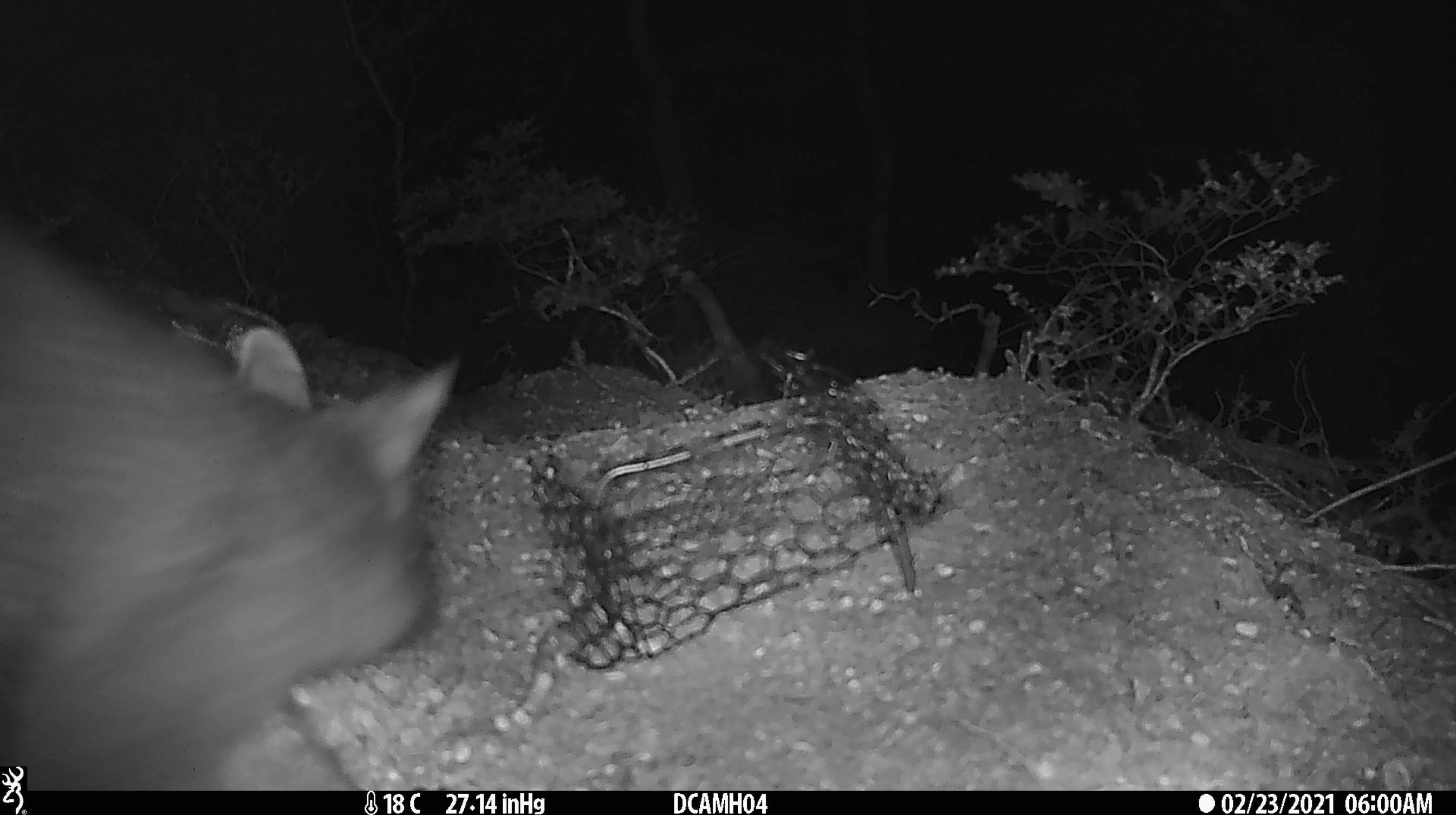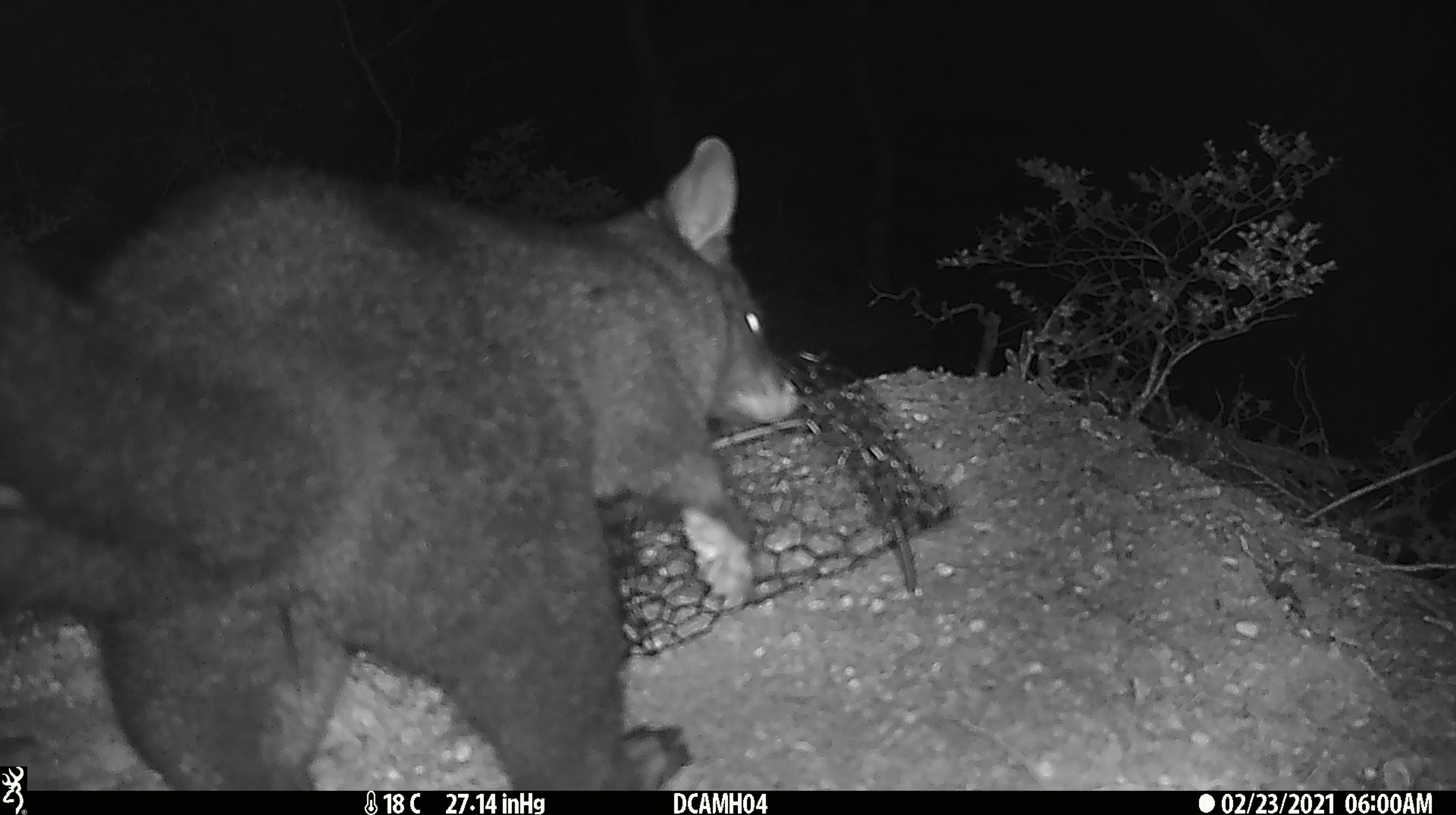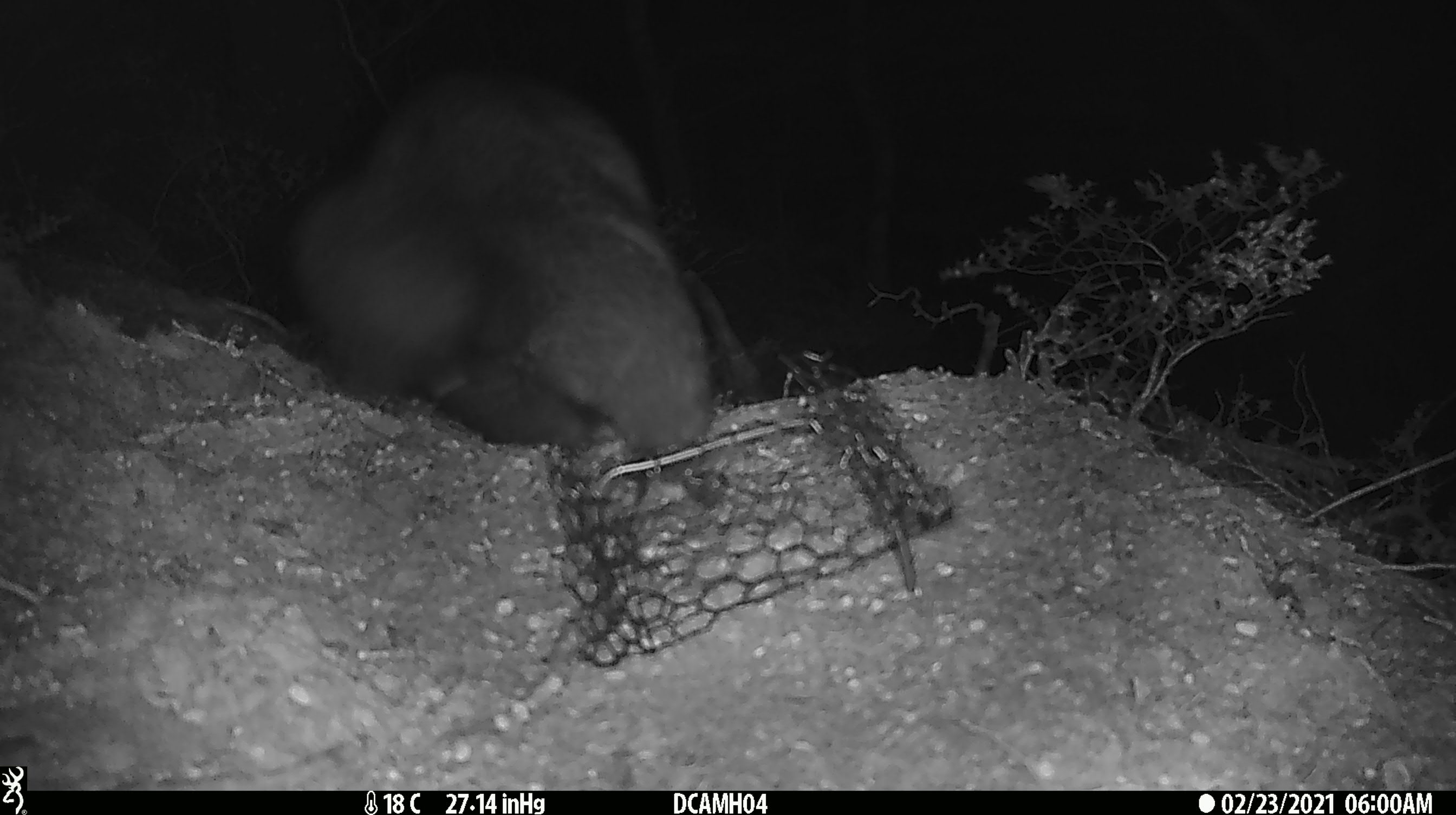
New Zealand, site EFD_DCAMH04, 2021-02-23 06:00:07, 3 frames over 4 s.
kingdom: Animalia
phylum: Chordata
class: Mammalia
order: Diprotodontia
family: Phalangeridae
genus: Trichosurus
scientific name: Trichosurus vulpecula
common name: common brushtail possum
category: possum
Possum (common brushtail possum) (Trichosurus vulpecula).